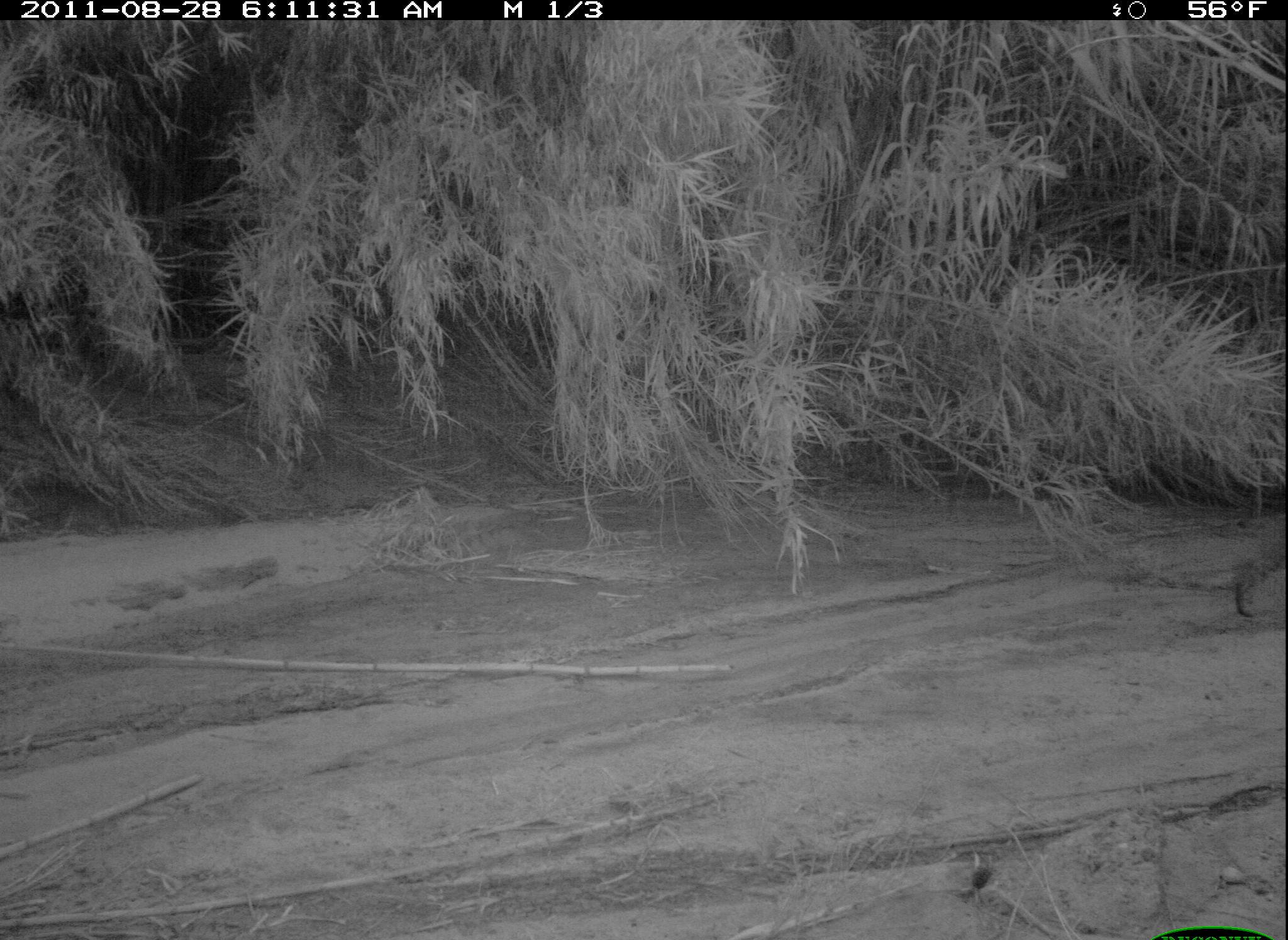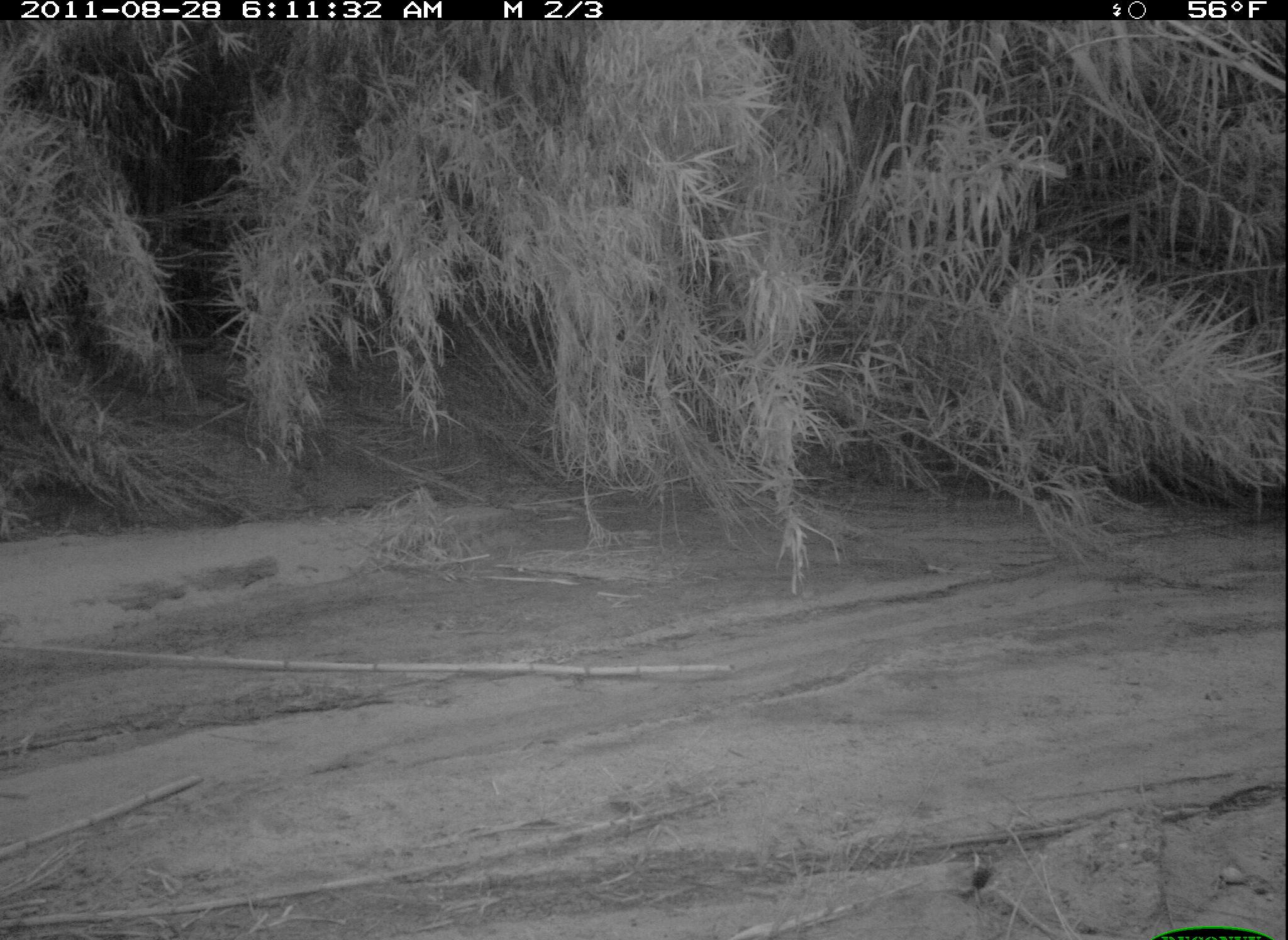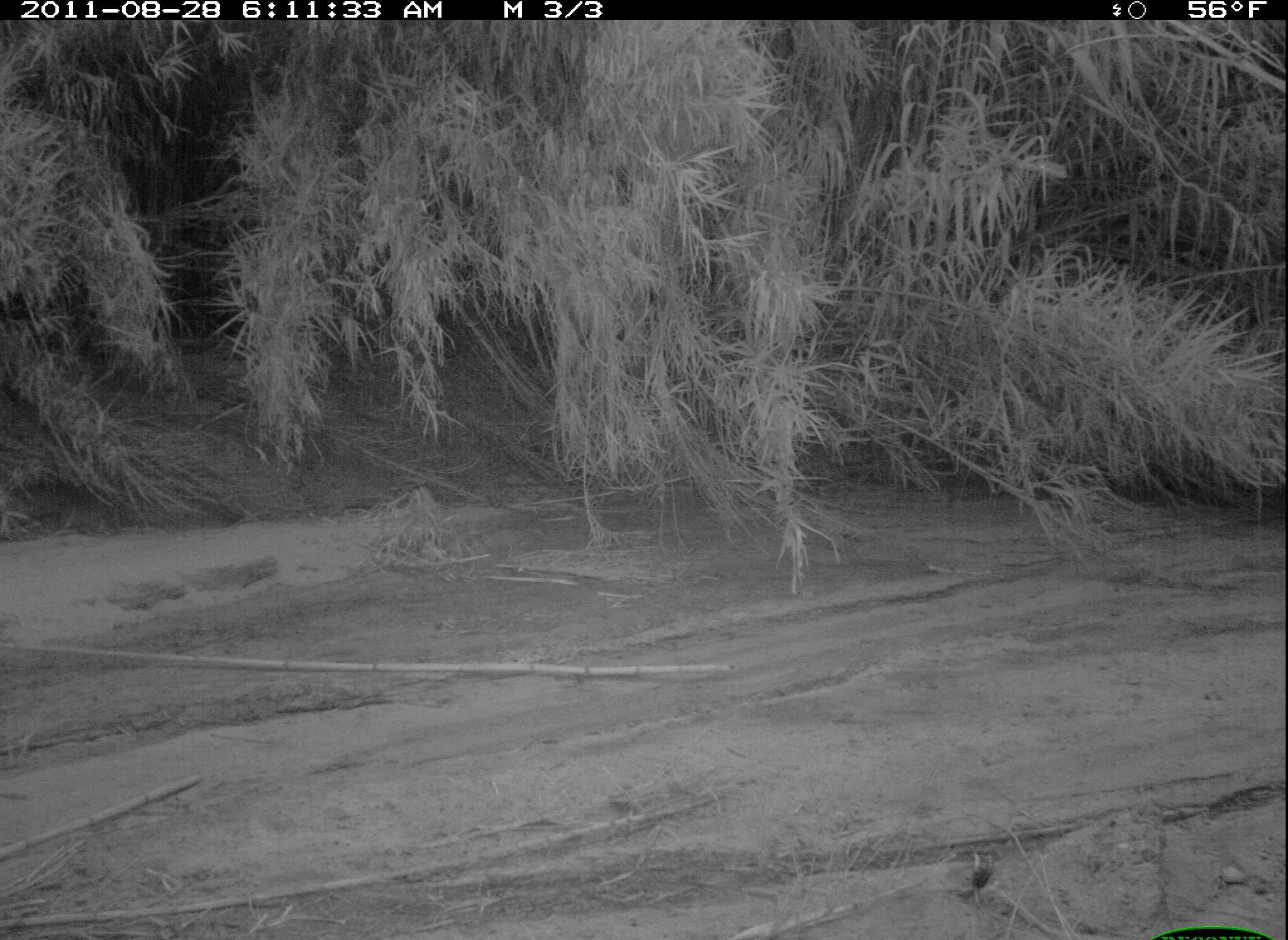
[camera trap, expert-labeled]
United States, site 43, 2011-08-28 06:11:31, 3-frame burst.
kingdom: Animalia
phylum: Chordata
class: Mammalia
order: Carnivora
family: Felidae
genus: Lynx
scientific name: Lynx rufus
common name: bobcat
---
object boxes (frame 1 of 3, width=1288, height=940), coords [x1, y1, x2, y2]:
bobcat: [1208, 498, 1286, 623]